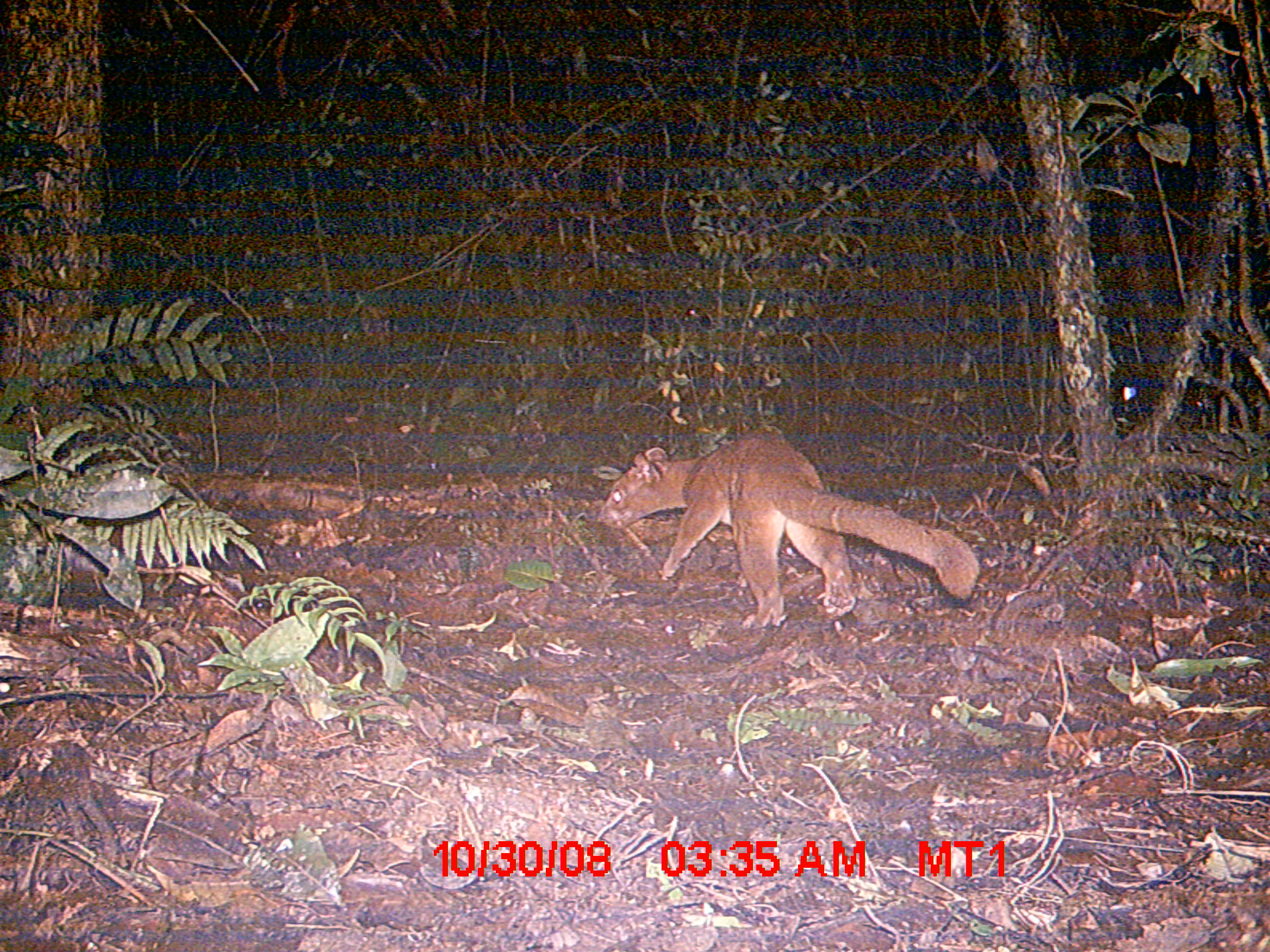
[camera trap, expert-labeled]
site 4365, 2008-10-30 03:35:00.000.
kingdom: Animalia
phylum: Chordata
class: Mammalia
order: Carnivora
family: Eupleridae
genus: Cryptoprocta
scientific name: Cryptoprocta ferox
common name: fossa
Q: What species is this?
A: Cryptoprocta ferox (fossa).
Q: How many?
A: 1.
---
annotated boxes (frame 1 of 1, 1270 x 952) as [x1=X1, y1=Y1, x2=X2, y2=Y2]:
cryptoprocta ferox: [x1=594, y1=429, x2=980, y2=629]